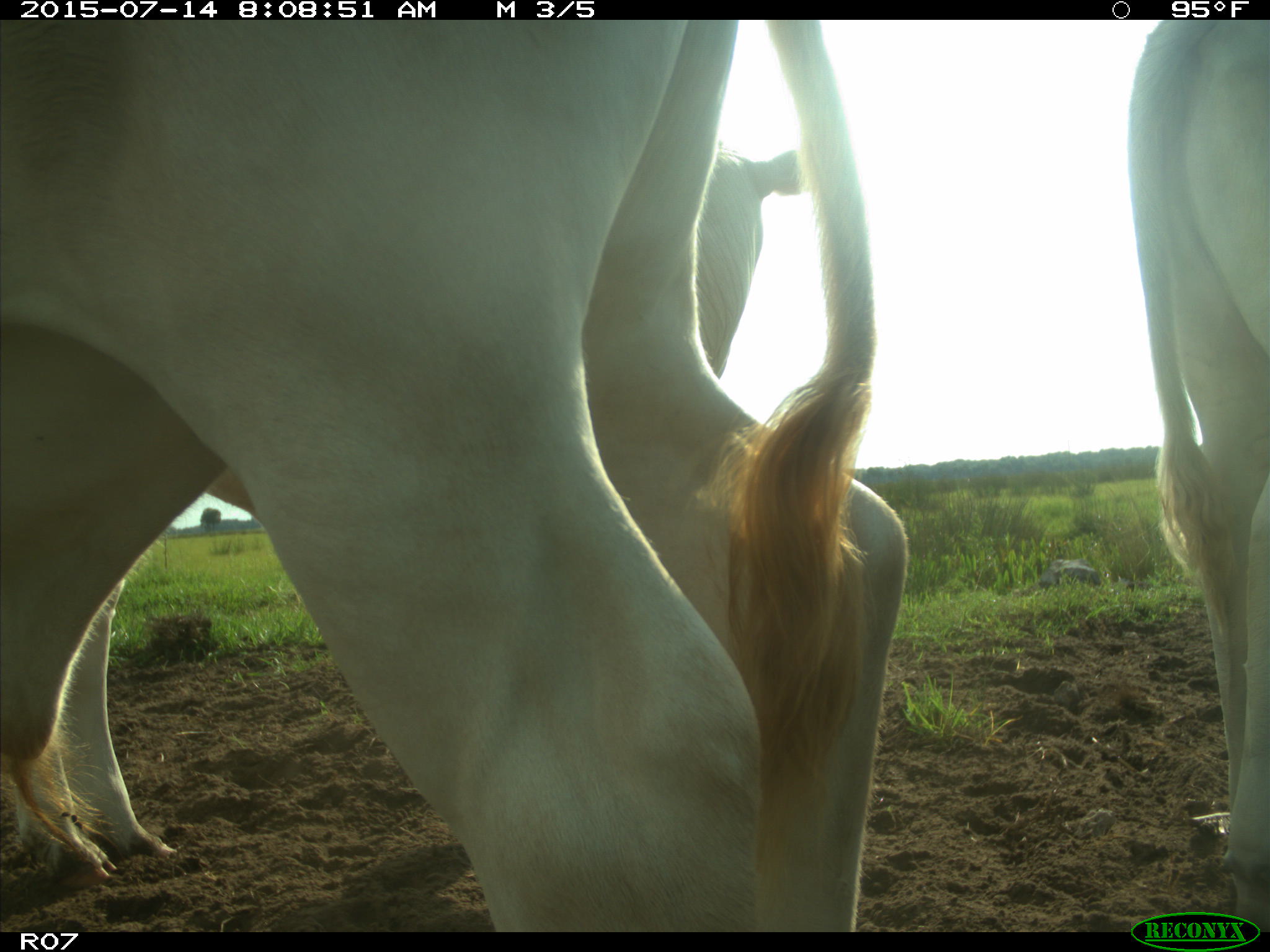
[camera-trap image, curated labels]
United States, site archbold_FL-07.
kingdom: Animalia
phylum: Chordata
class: Mammalia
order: Artiodactyla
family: Bovidae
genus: Bos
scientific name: Bos taurus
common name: domestic cow